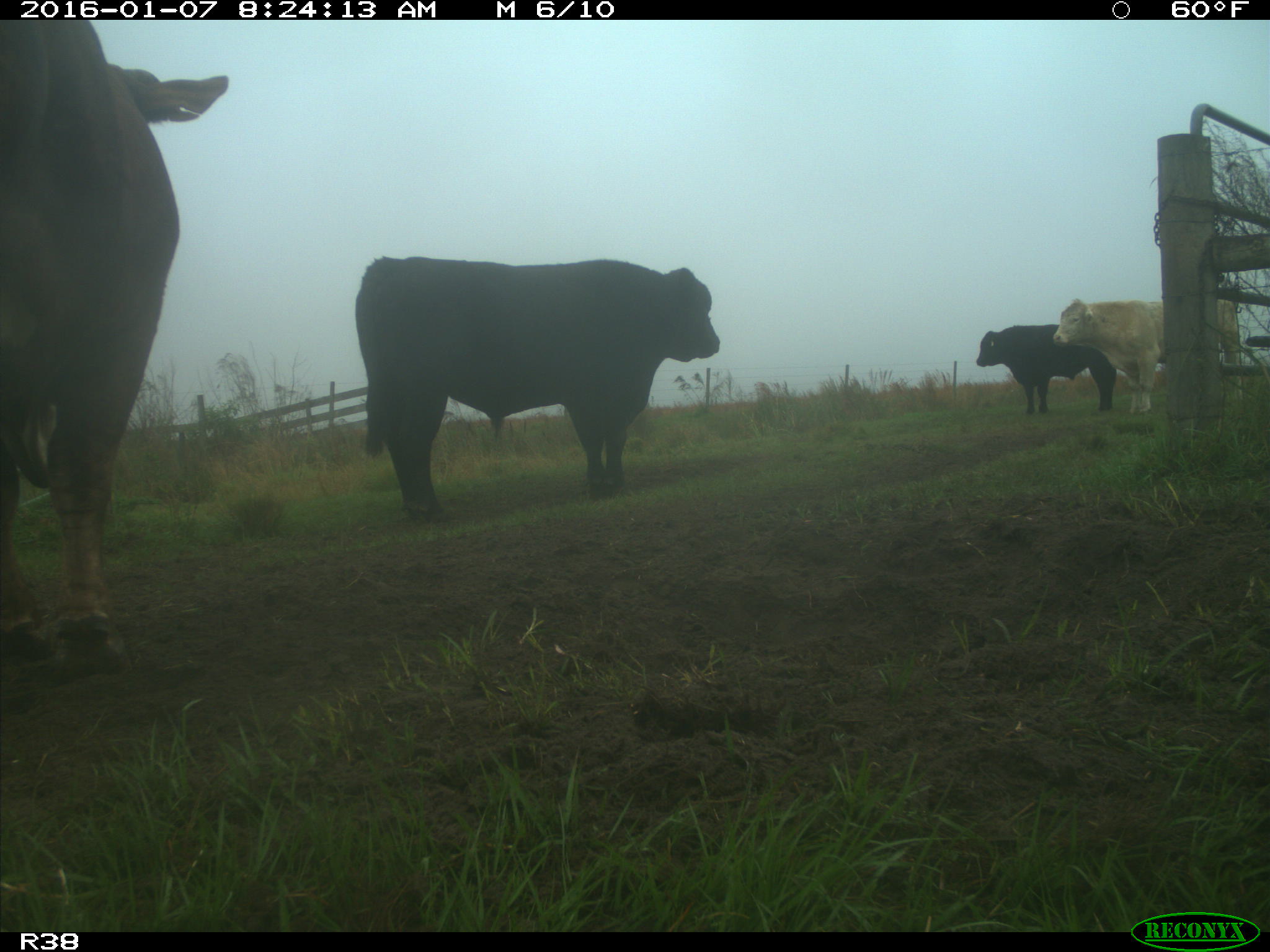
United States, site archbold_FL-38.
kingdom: Animalia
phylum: Chordata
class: Mammalia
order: Artiodactyla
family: Bovidae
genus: Bos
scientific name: Bos taurus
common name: domestic cow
Bos taurus (domestic cow).